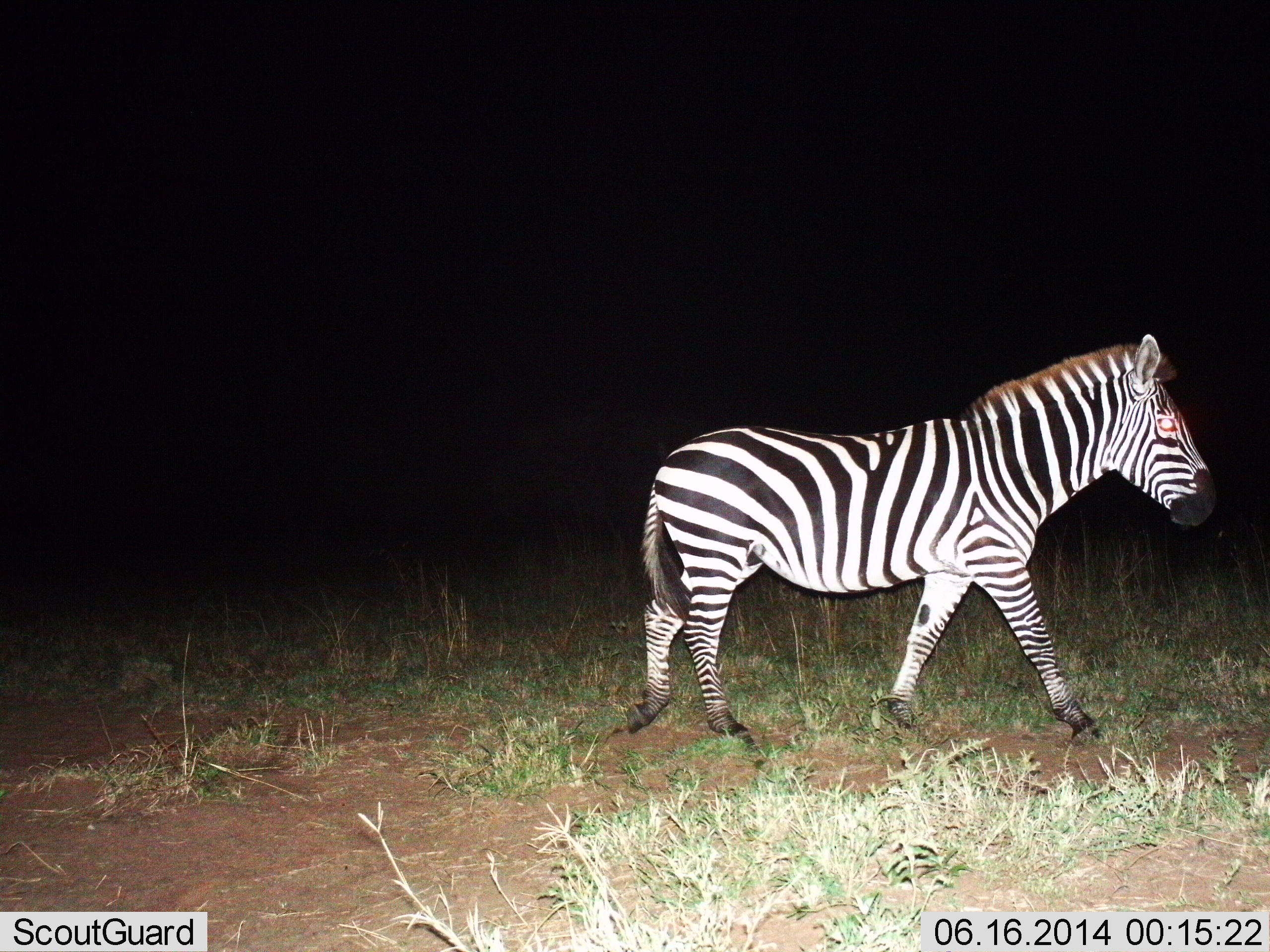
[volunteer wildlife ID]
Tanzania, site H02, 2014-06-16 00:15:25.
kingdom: Animalia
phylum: Chordata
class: Mammalia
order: Perissodactyla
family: Equidae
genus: Equus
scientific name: Equus quagga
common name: plains zebra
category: zebra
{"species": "zebra (plains zebra) (Equus quagga)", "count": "1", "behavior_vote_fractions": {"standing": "20%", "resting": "0%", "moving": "90%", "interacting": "0%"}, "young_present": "0%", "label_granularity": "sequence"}